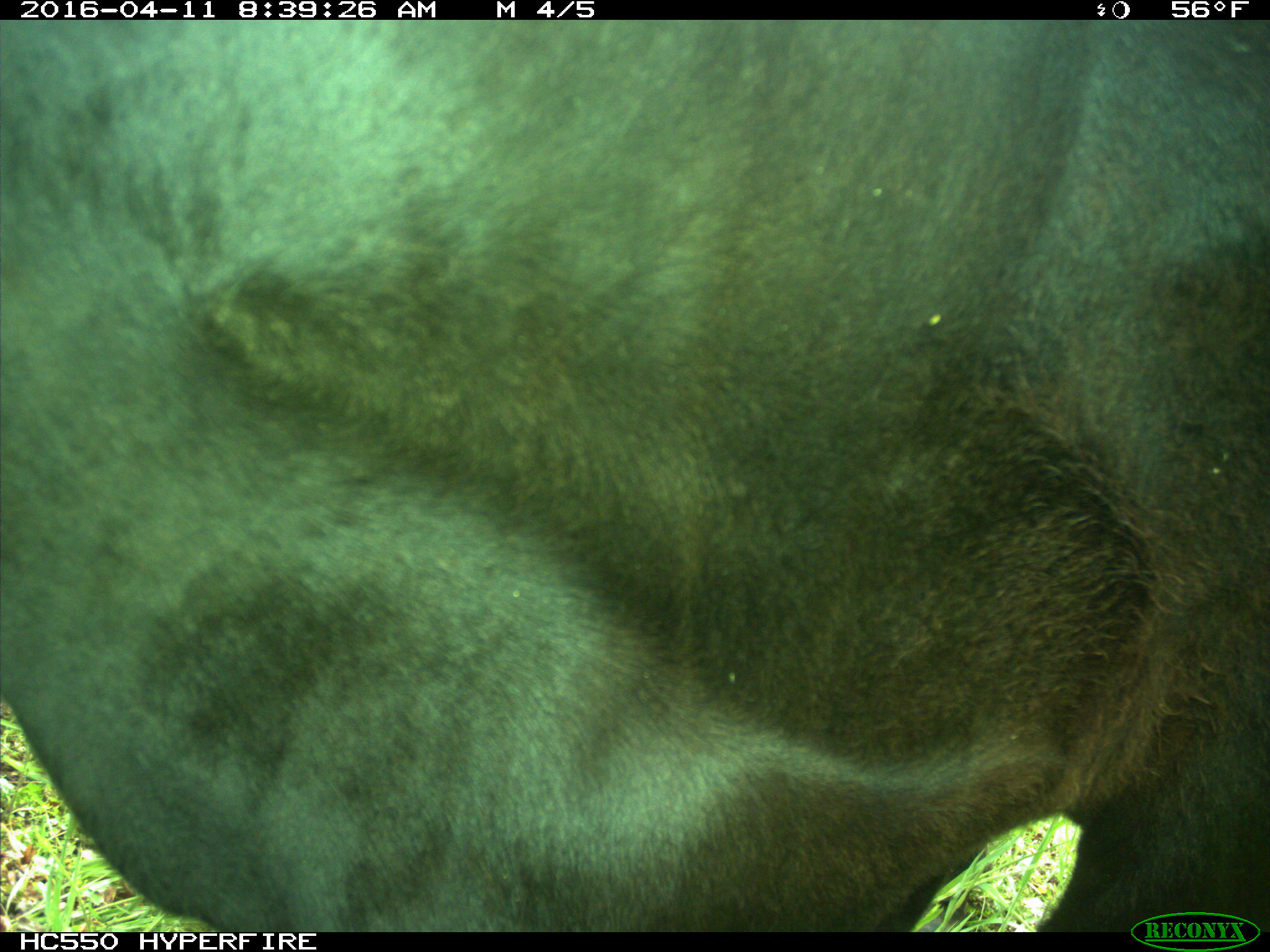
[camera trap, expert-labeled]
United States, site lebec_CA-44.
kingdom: Animalia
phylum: Chordata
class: Mammalia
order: Artiodactyla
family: Bovidae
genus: Bos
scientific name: Bos taurus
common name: domestic cow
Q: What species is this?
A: Bos taurus (domestic cow).